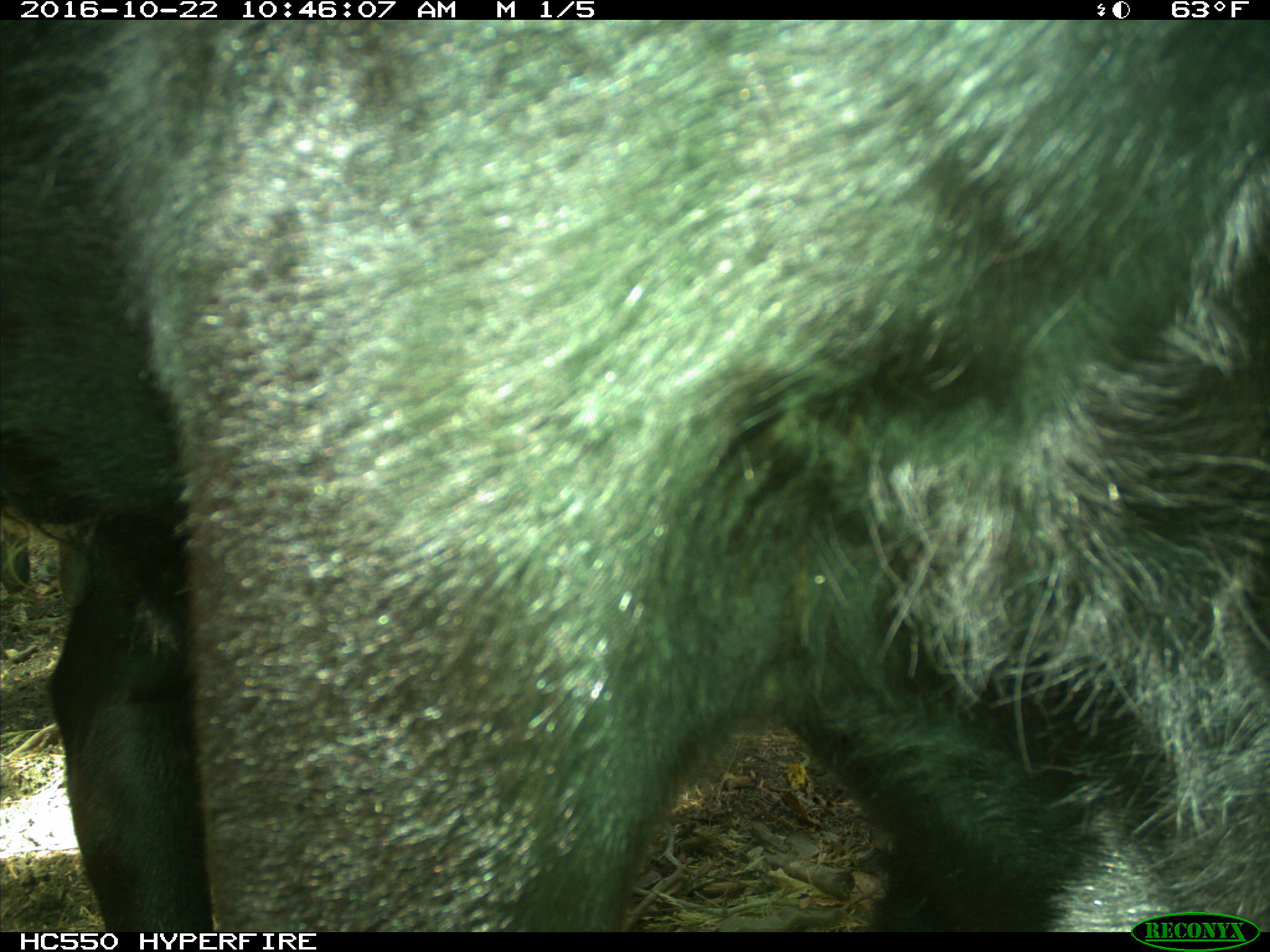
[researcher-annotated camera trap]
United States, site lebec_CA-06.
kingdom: Animalia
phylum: Chordata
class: Mammalia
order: Artiodactyla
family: Bovidae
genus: Bos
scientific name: Bos taurus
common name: domestic cow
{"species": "Bos taurus (domestic cow)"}